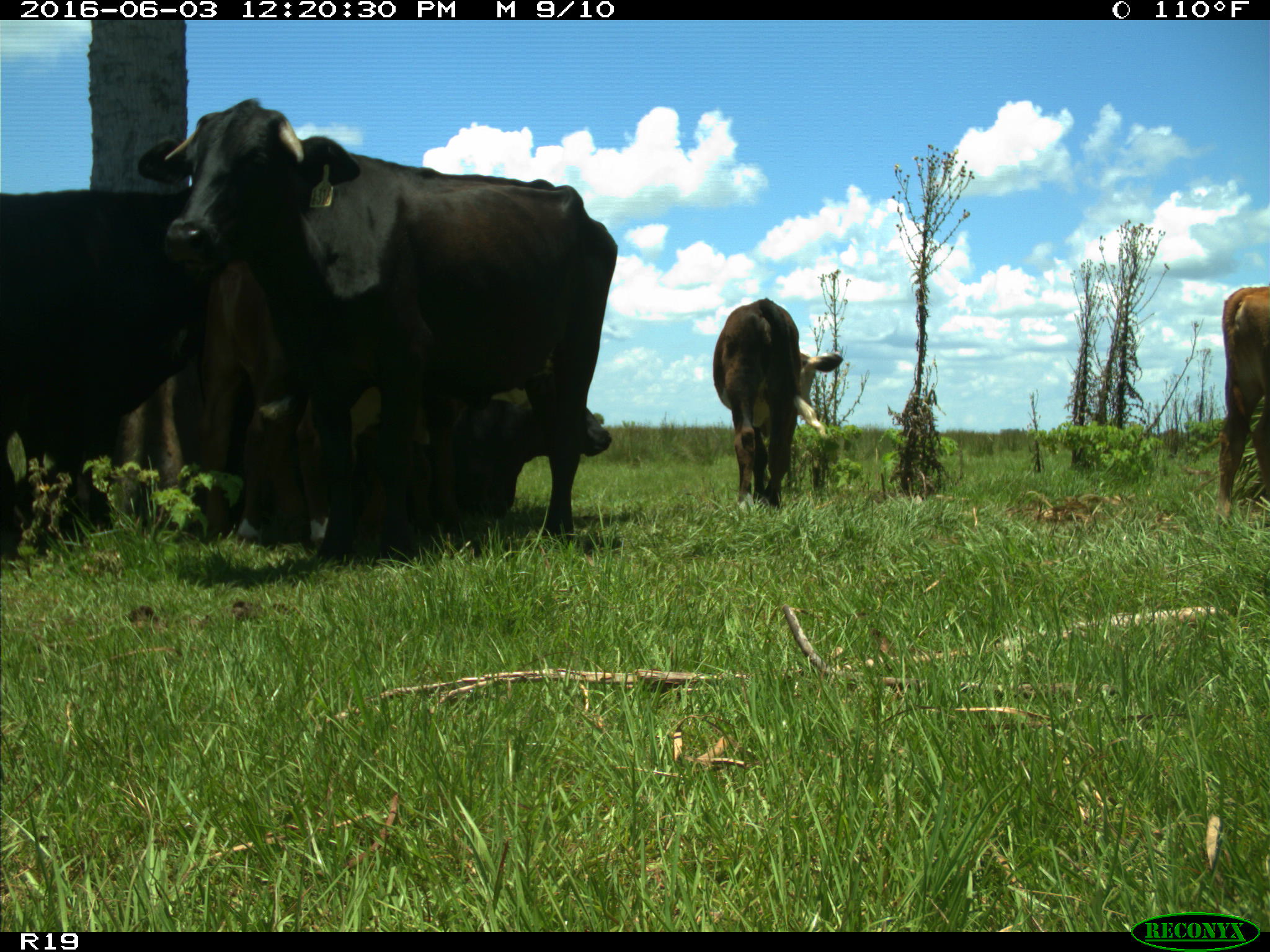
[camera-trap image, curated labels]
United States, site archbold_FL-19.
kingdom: Animalia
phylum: Chordata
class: Mammalia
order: Artiodactyla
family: Bovidae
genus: Bos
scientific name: Bos taurus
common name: domestic cow